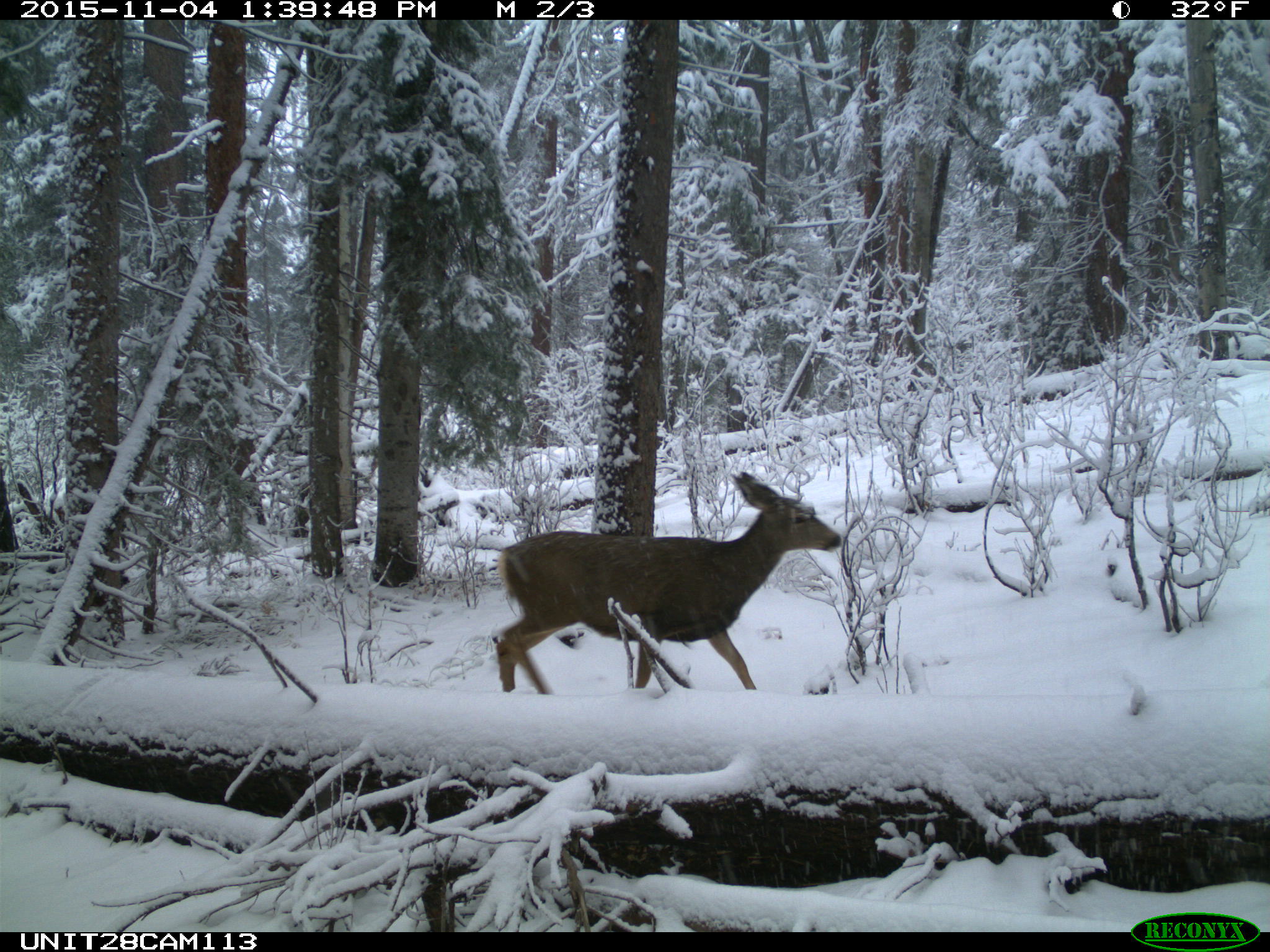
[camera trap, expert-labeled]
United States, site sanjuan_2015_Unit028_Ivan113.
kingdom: Animalia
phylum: Chordata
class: Mammalia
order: Artiodactyla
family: Cervidae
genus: Odocoileus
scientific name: Odocoileus hemionus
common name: mule deer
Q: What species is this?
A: Odocoileus hemionus (mule deer).